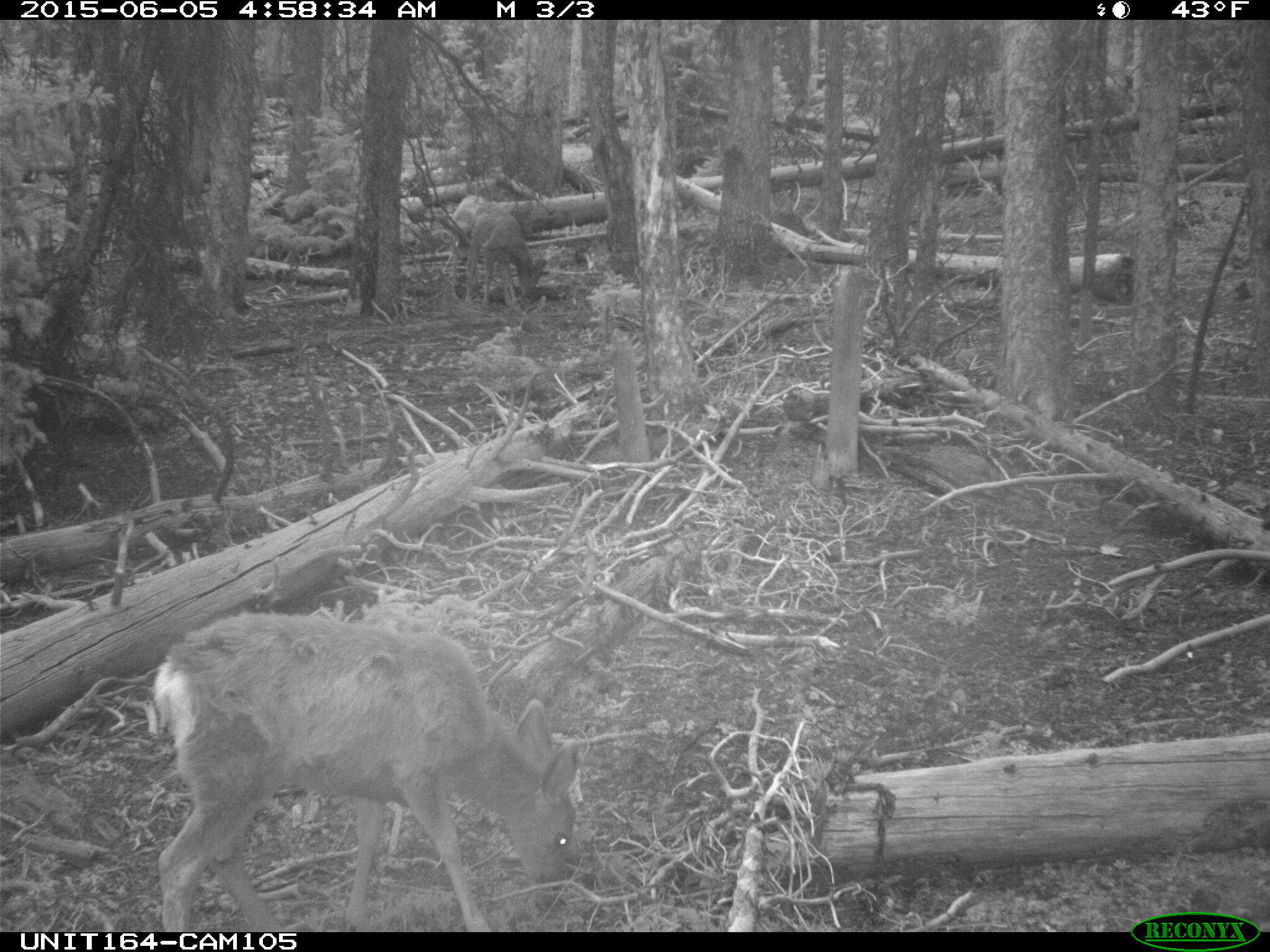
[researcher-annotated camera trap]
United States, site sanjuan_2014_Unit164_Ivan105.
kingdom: Animalia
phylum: Chordata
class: Mammalia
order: Artiodactyla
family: Cervidae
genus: Odocoileus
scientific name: Odocoileus hemionus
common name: mule deer